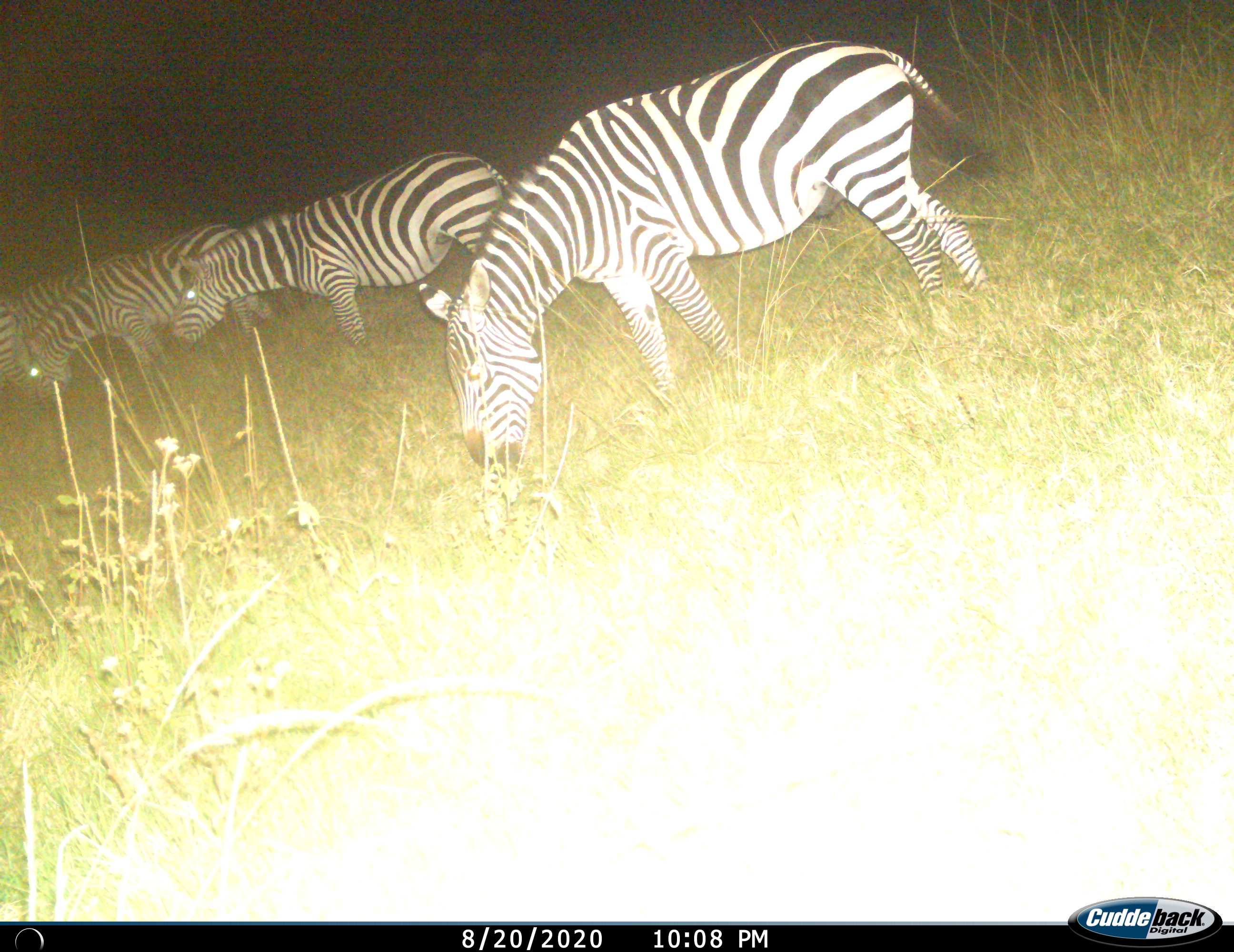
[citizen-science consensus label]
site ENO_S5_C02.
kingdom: Animalia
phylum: Chordata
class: Mammalia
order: Perissodactyla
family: Equidae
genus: Equus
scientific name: Equus quagga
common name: plains zebra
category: zebraplains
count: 4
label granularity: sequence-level